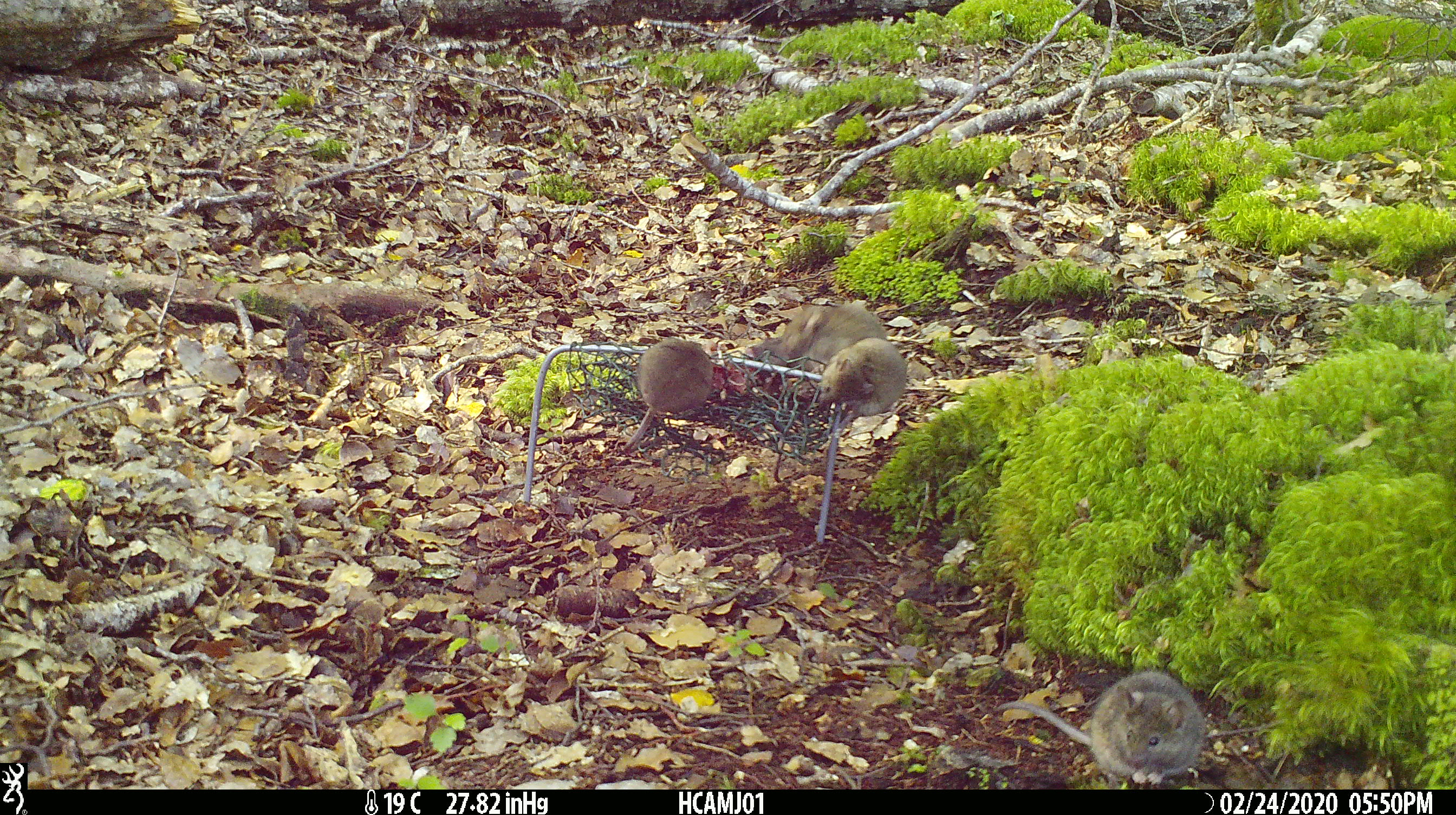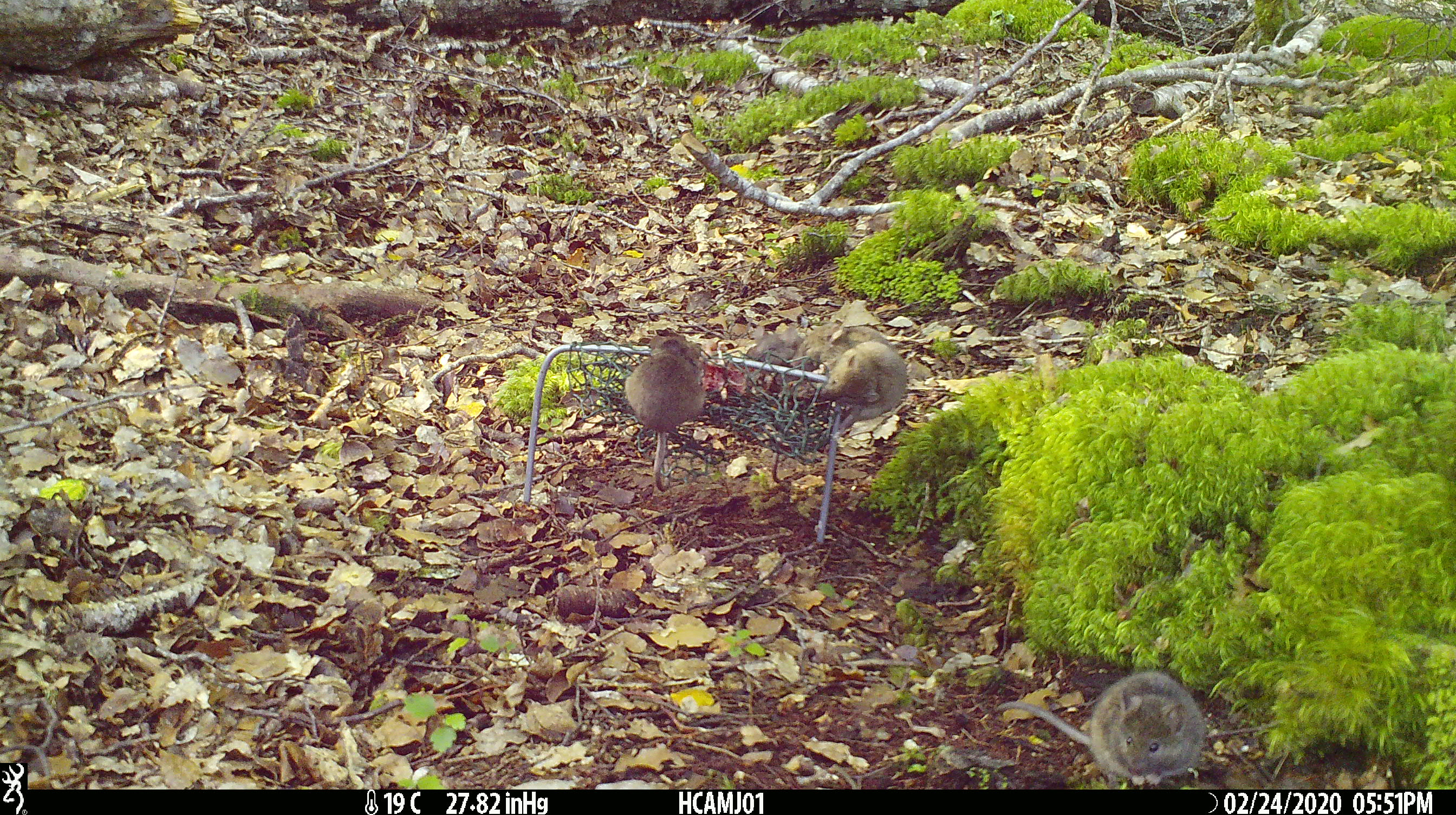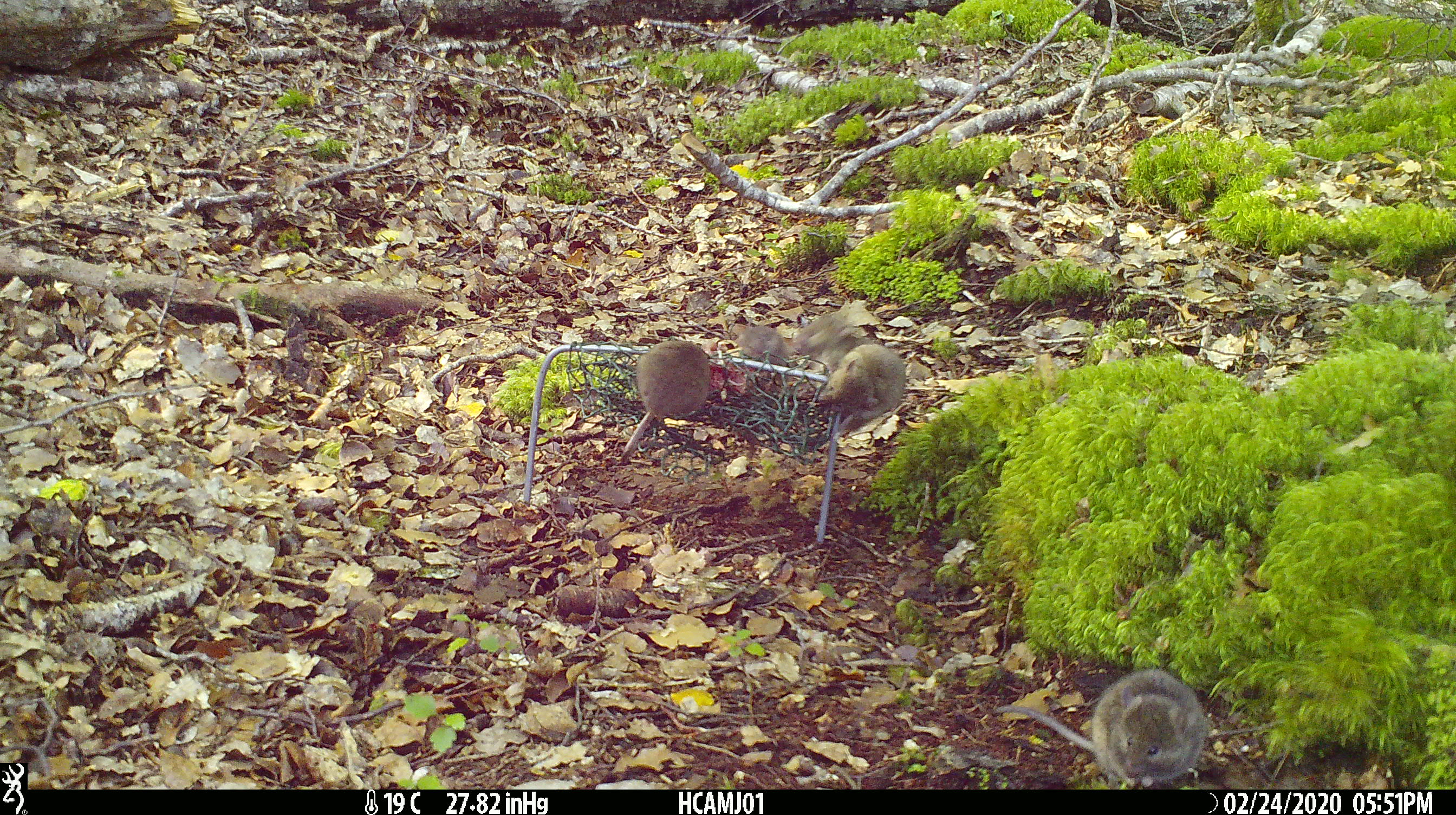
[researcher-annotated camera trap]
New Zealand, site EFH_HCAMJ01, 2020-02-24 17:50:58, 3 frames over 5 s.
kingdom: Animalia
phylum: Chordata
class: Mammalia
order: Rodentia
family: Muridae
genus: Mus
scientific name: Mus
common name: mouse